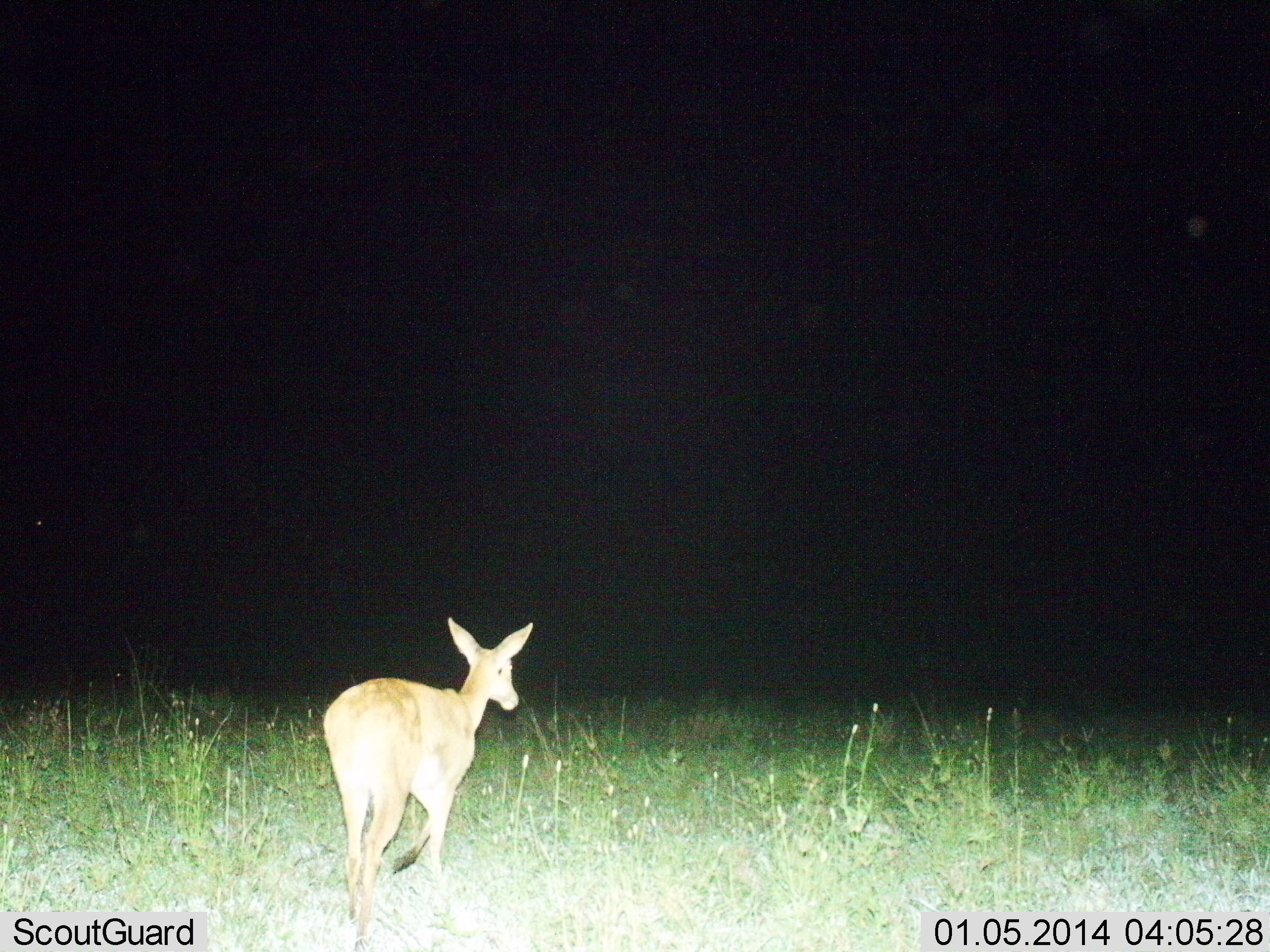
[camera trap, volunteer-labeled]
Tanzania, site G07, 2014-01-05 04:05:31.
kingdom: Animalia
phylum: Chordata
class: Mammalia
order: Artiodactyla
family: Bovidae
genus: Redunca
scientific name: Redunca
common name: reedbuck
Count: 1.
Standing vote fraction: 40%.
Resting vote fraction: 0%.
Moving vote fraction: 60%.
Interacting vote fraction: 0%.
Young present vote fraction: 0%.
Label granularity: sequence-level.